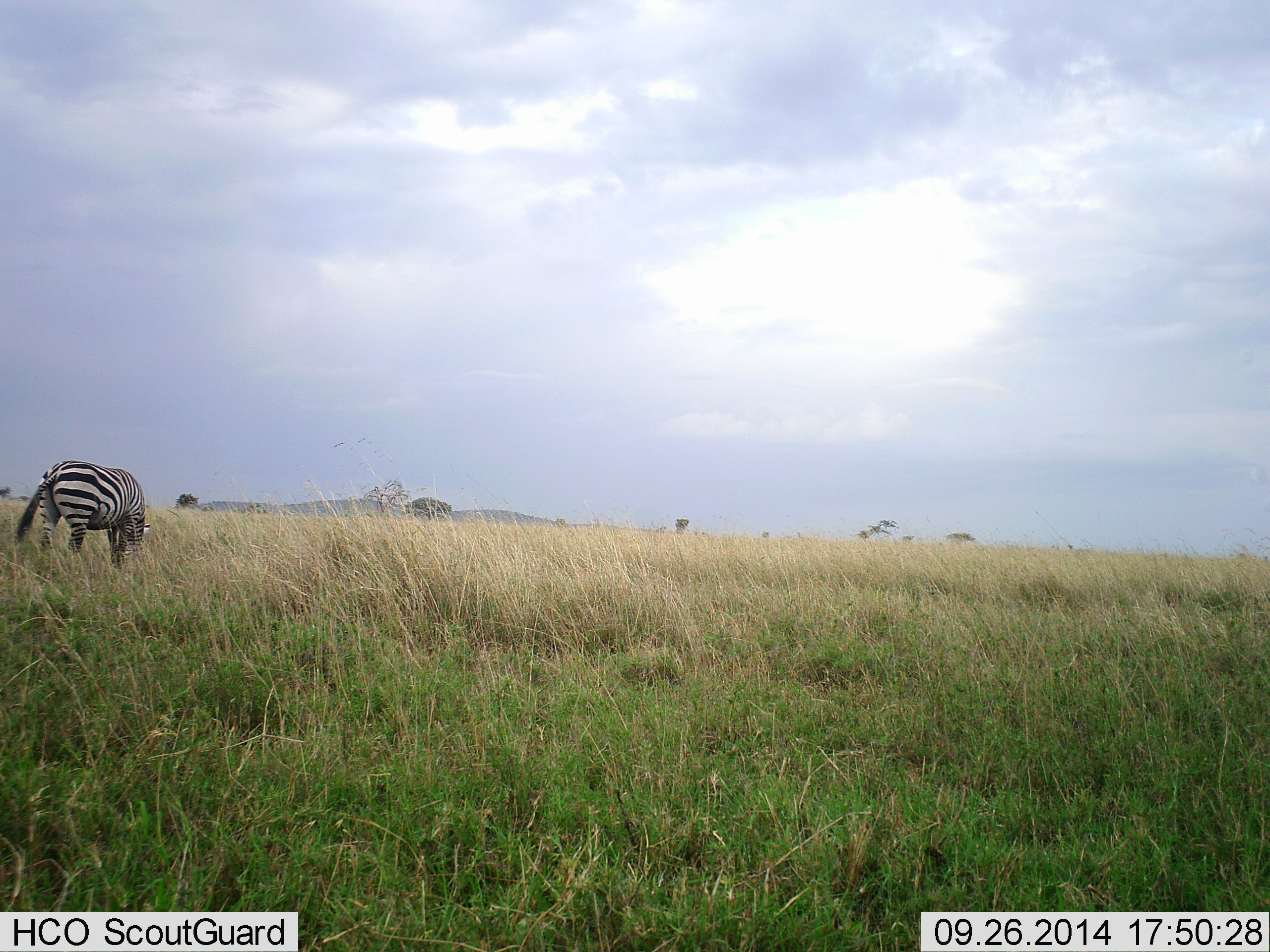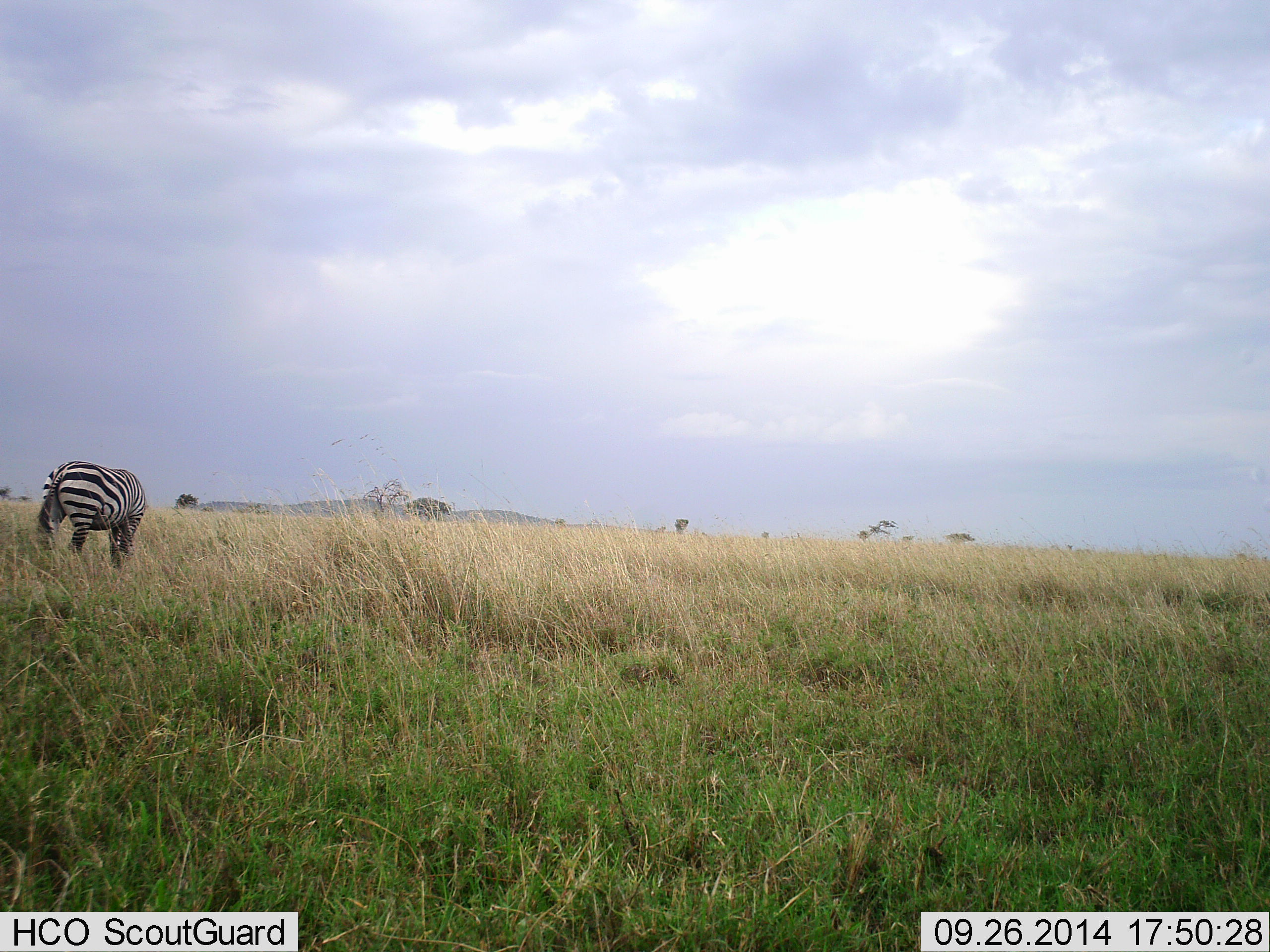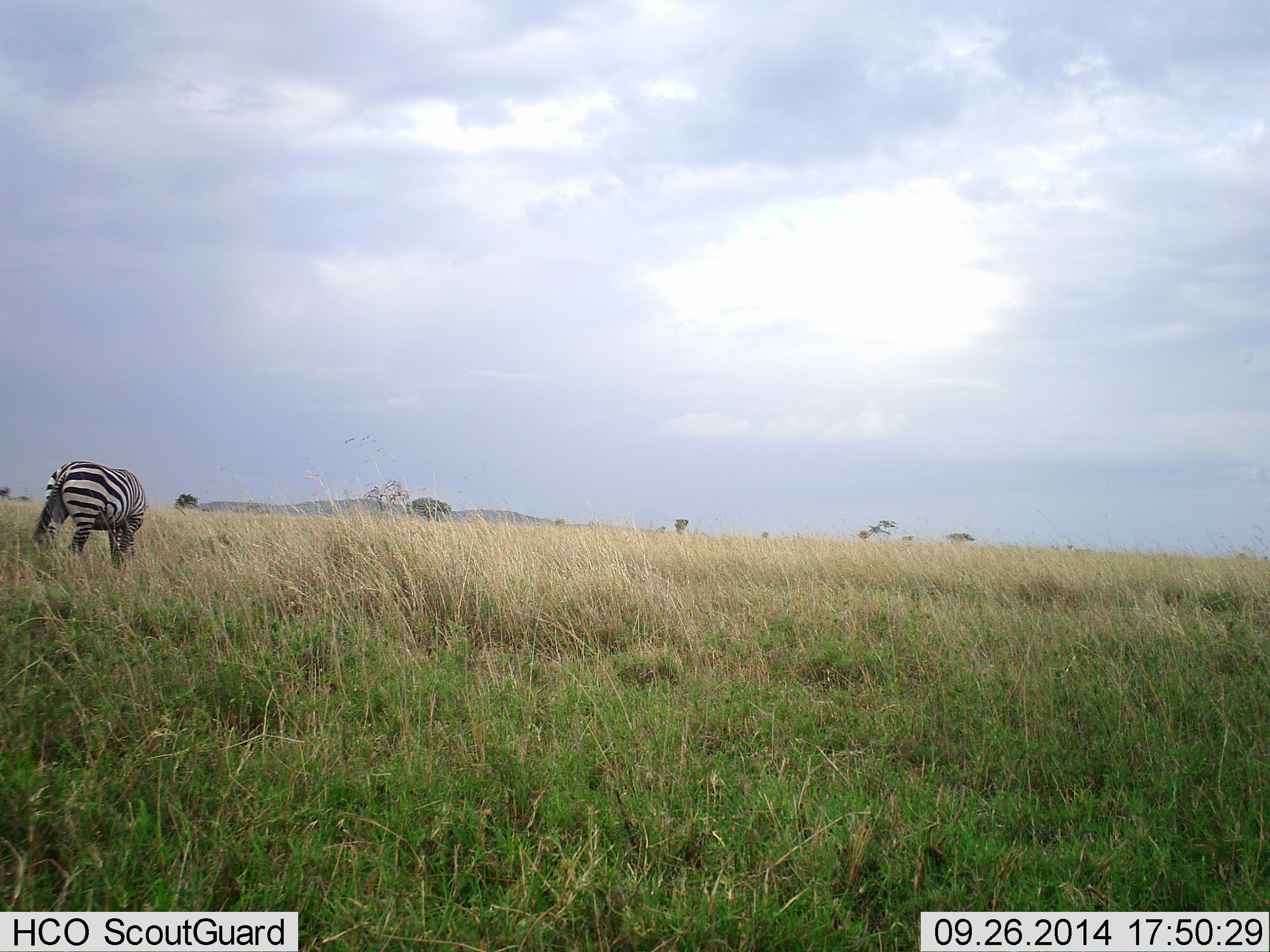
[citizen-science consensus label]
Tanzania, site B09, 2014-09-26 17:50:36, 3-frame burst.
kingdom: Animalia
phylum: Chordata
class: Mammalia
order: Perissodactyla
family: Equidae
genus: Equus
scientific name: Equus quagga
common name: plains zebra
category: zebra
Zebra (plains zebra) (Equus quagga), count 1. Behavior (volunteer vote fractions): standing 40%, resting 0%, moving 0%, interacting 0%. Young present (vote fraction): 0%. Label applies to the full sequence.